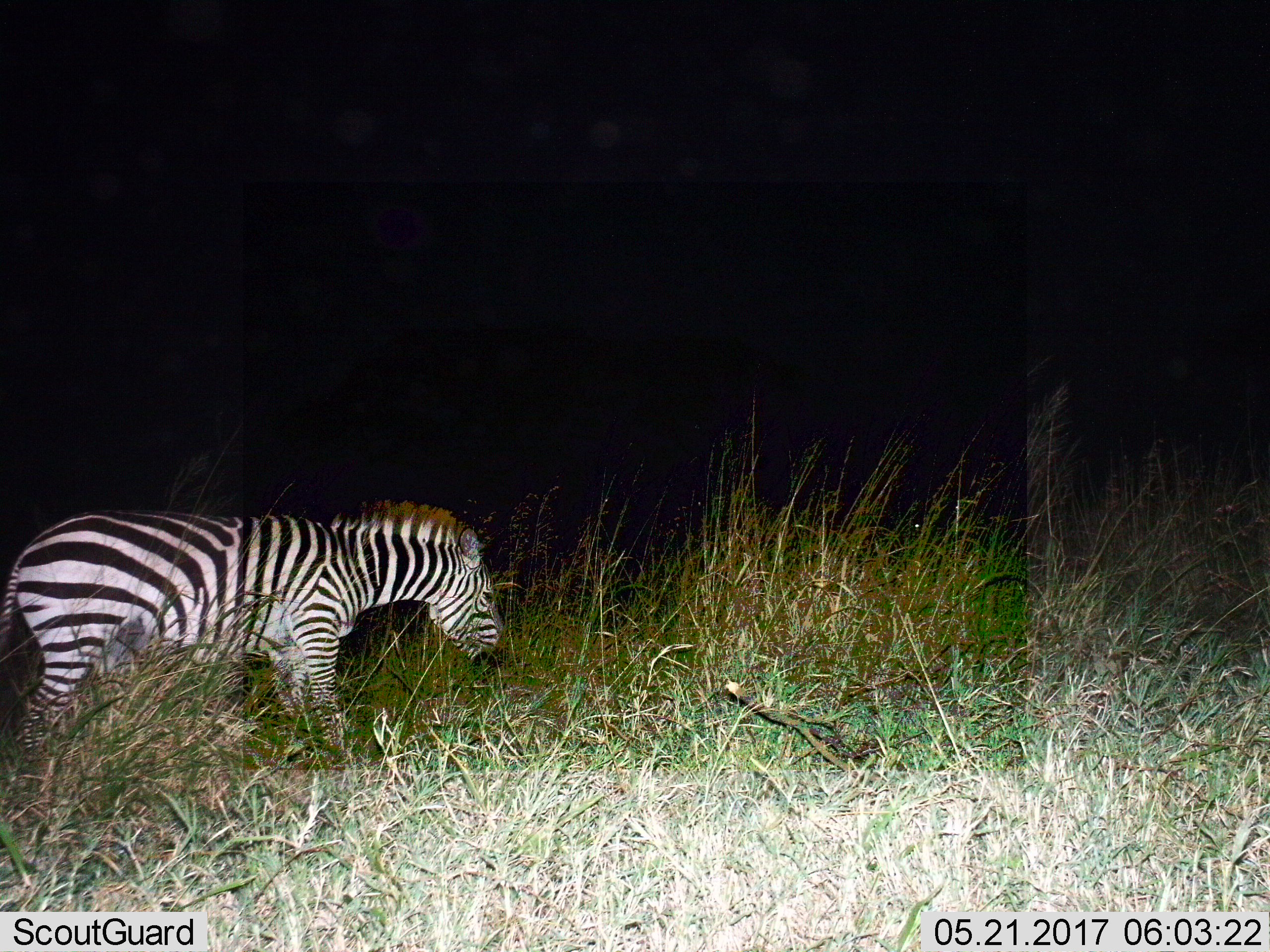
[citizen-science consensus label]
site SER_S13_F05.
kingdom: Animalia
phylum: Chordata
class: Mammalia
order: Perissodactyla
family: Equidae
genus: Equus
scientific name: Equus quagga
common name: plains zebra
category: zebraplains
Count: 1.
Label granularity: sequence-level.